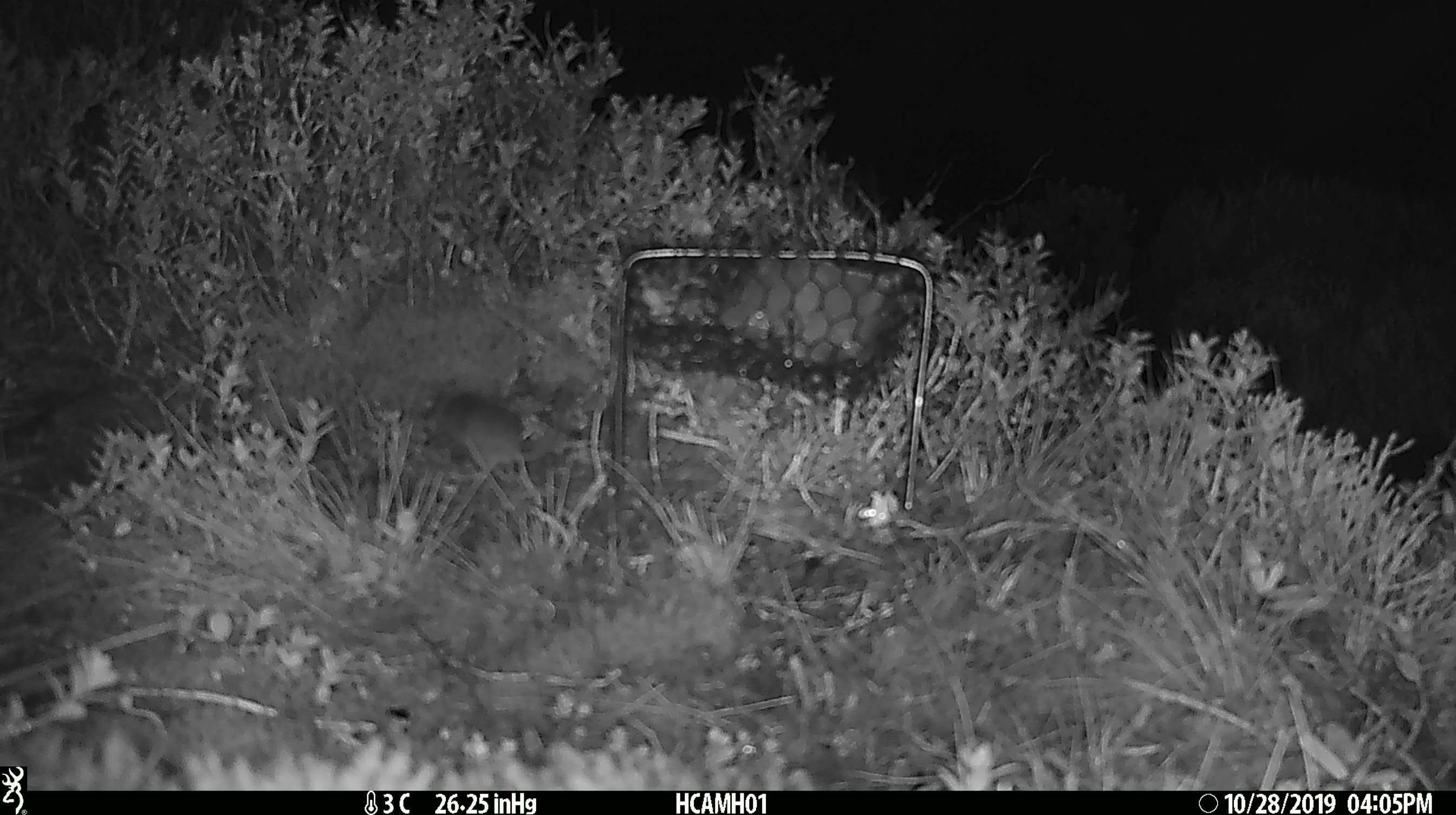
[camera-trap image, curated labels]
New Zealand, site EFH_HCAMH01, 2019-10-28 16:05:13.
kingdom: Animalia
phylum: Chordata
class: Mammalia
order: Rodentia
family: Muridae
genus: Mus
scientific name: Mus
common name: mouse